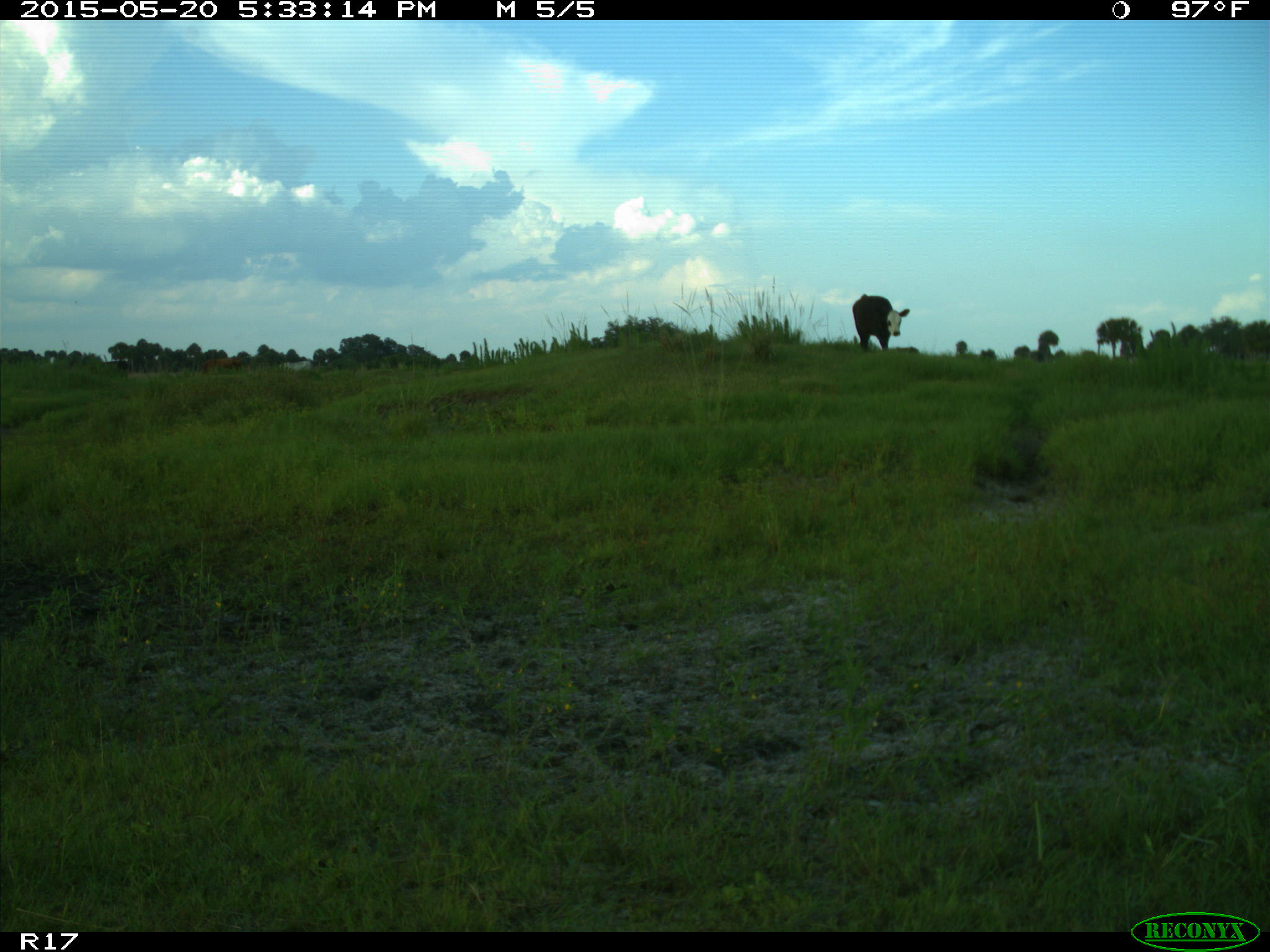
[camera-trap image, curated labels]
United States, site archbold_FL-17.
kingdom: Animalia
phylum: Chordata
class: Mammalia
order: Artiodactyla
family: Bovidae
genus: Bos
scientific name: Bos taurus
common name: domestic cow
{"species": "Bos taurus (domestic cow)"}